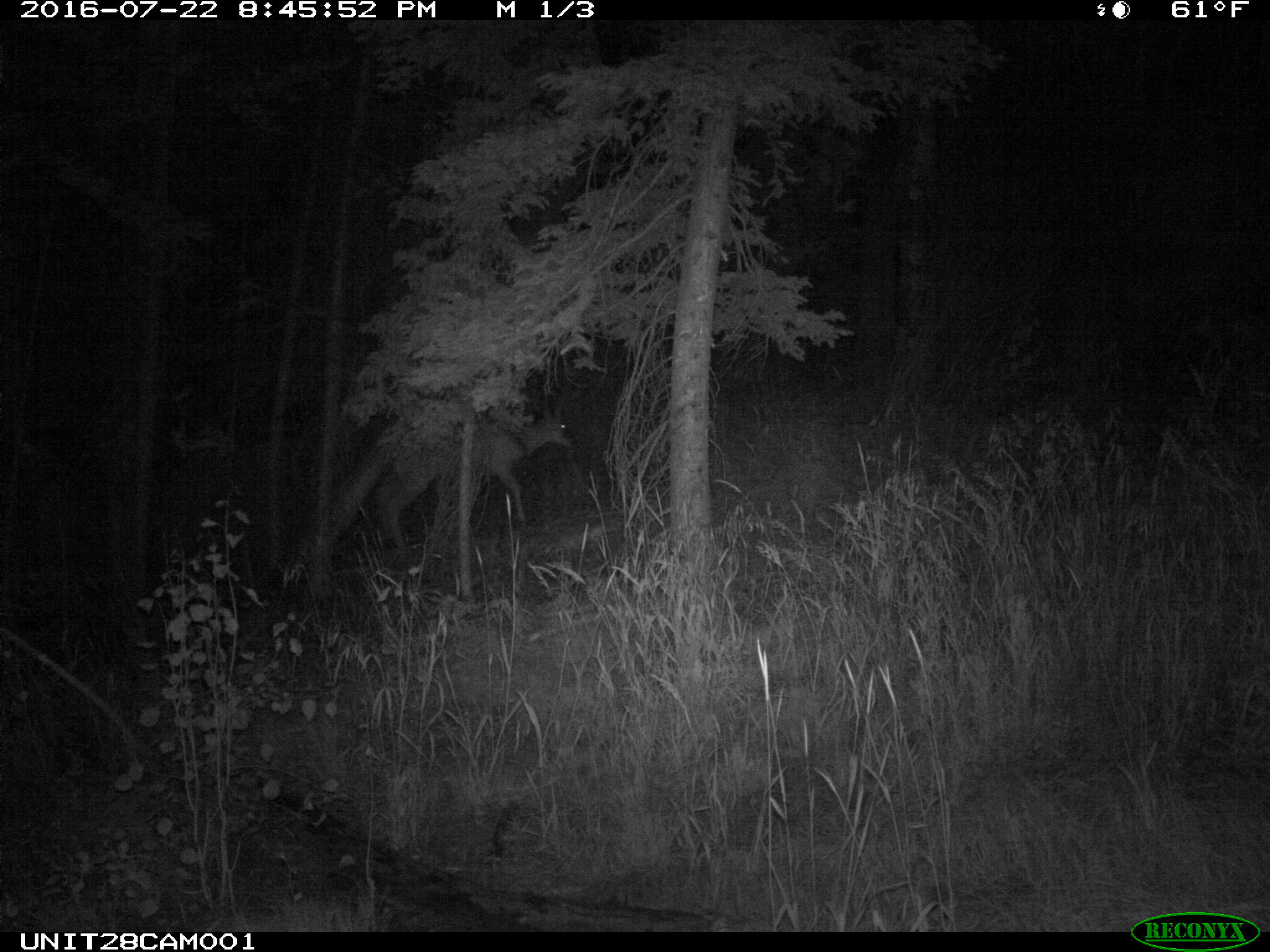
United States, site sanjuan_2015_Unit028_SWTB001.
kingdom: Animalia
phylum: Chordata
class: Mammalia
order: Artiodactyla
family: Cervidae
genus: Odocoileus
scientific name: Odocoileus hemionus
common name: mule deer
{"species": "Odocoileus hemionus (mule deer)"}